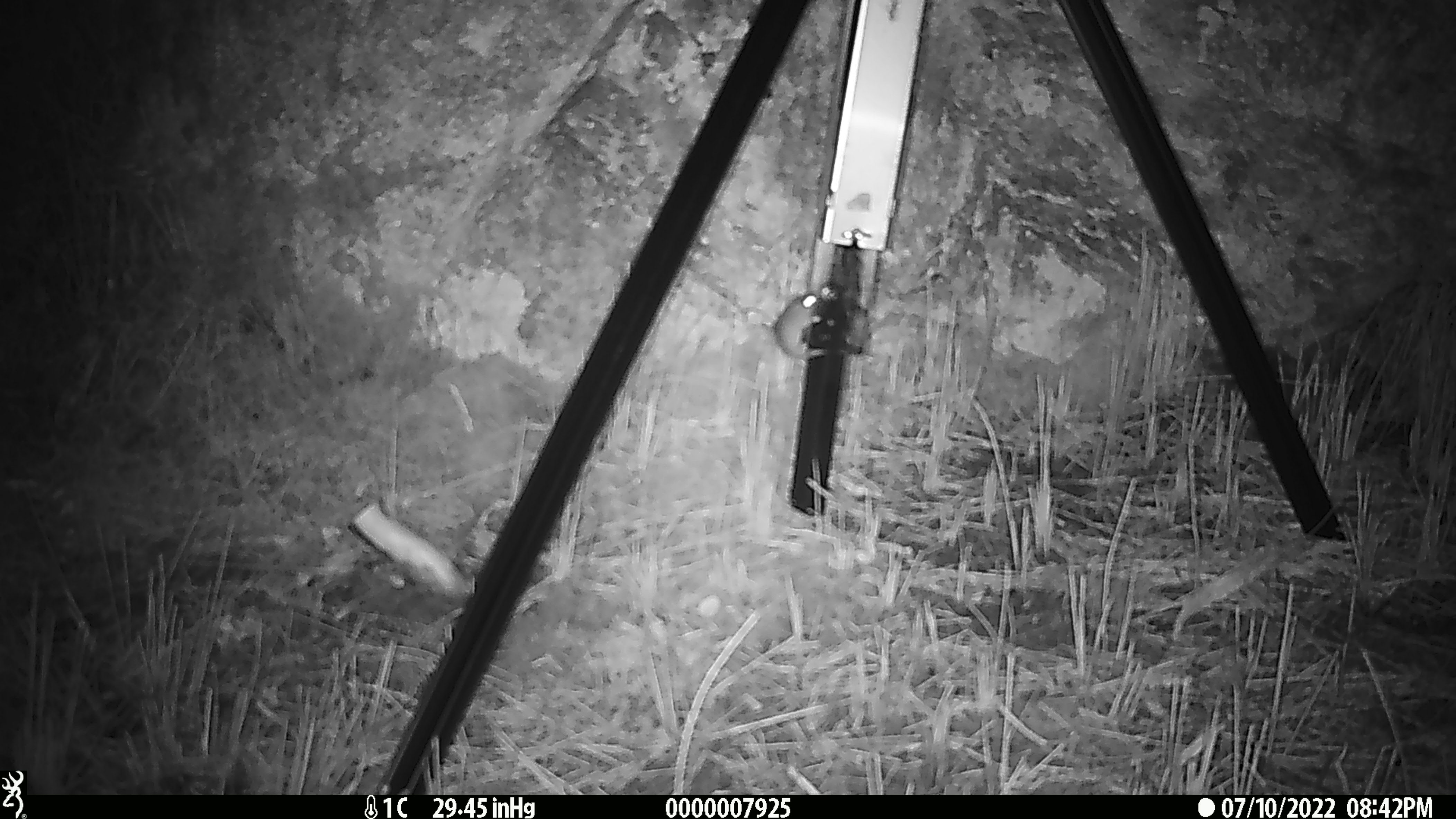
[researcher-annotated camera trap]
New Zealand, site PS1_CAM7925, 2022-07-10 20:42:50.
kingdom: Animalia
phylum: Chordata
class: Mammalia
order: Rodentia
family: Muridae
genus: Mus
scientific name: Mus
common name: mouse